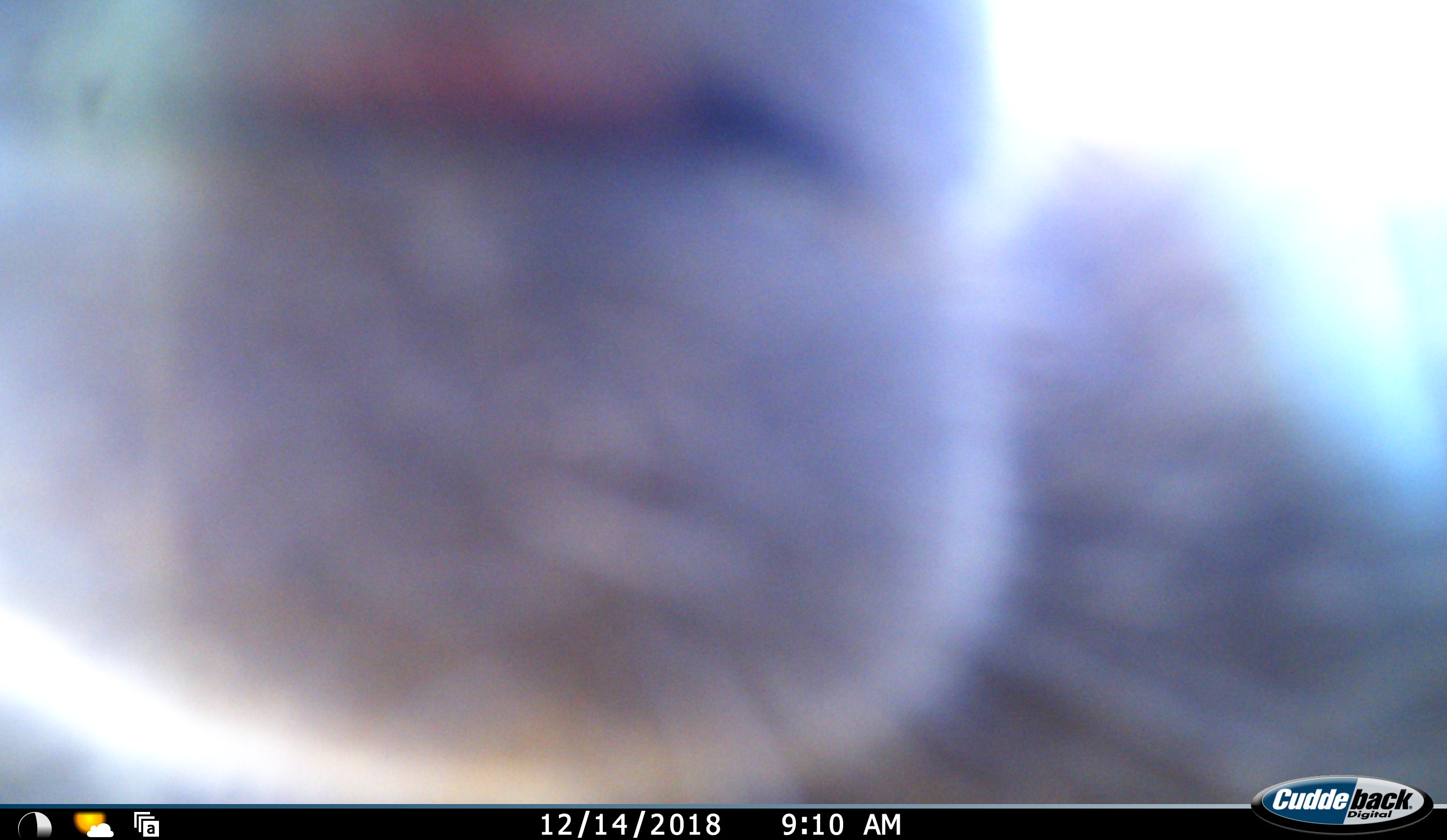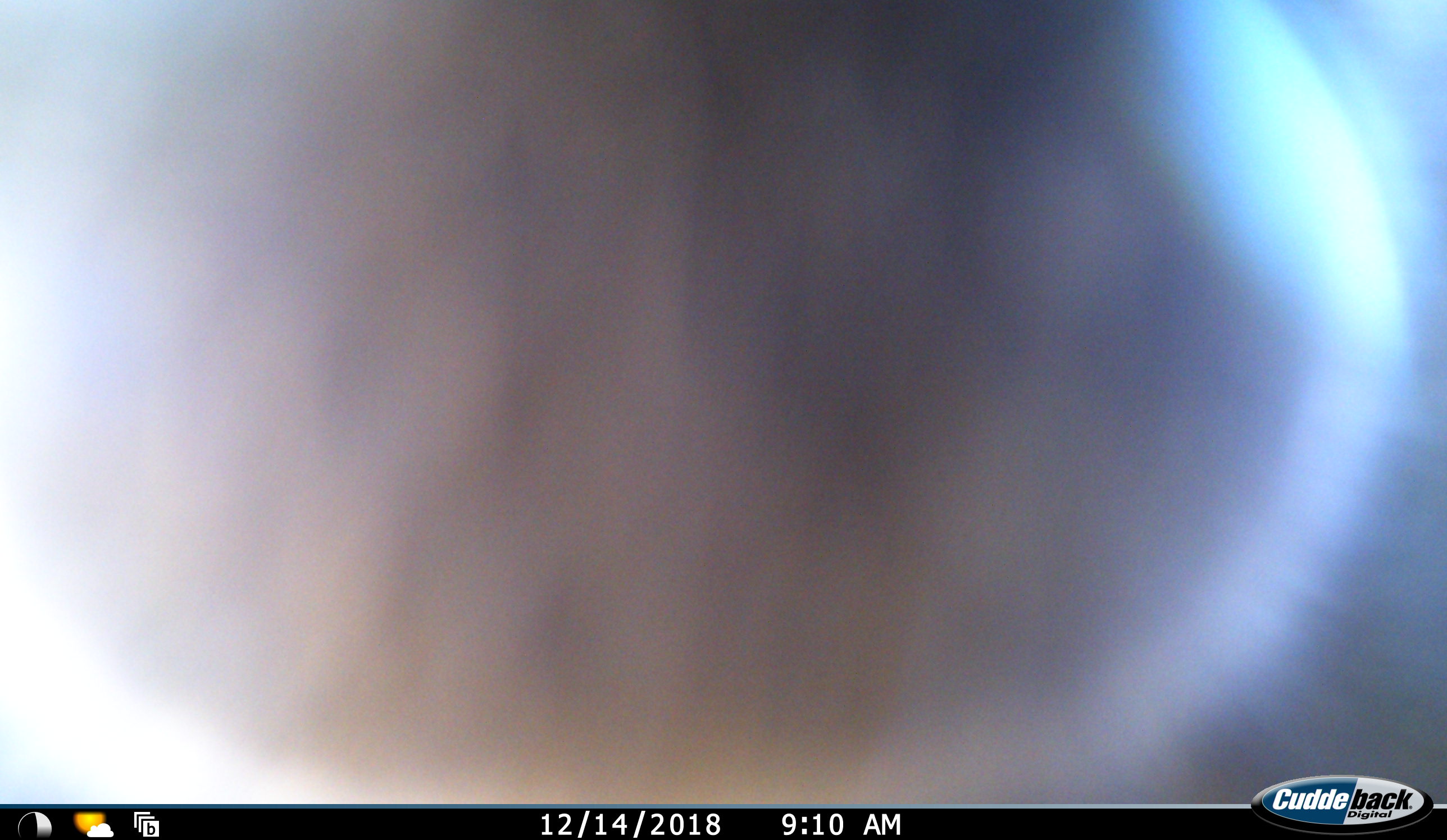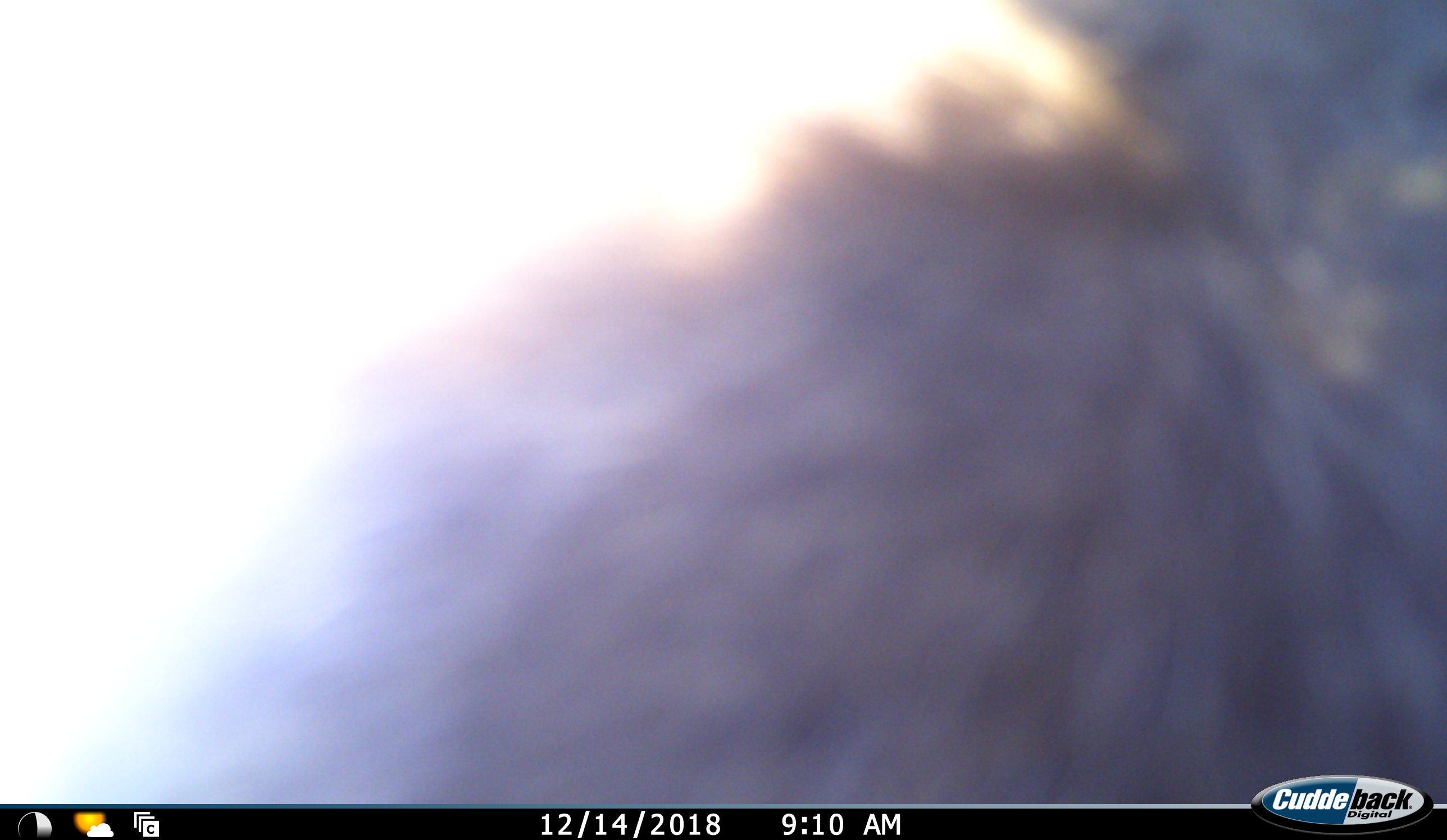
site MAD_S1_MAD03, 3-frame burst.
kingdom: Animalia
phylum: Chordata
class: Mammalia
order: Primates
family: Cercopithecidae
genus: Papio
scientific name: Papio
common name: baboon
Baboon (Papio), count 1. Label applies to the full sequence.